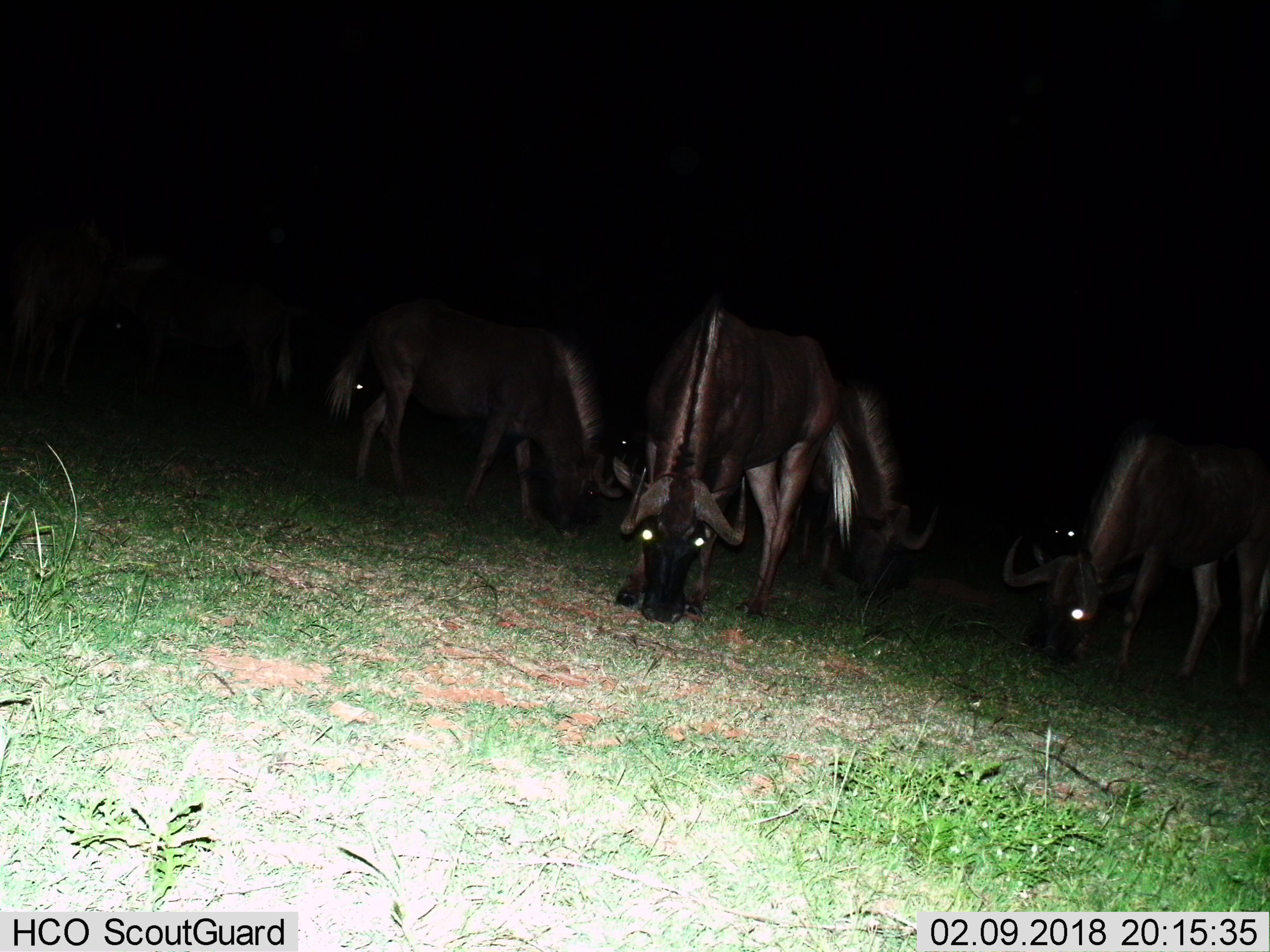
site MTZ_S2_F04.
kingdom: Animalia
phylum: Chordata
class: Mammalia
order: Artiodactyla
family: Bovidae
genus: Connochaetes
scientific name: Connochaetes gnou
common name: black wildebeest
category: wildebeestblack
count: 5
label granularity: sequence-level